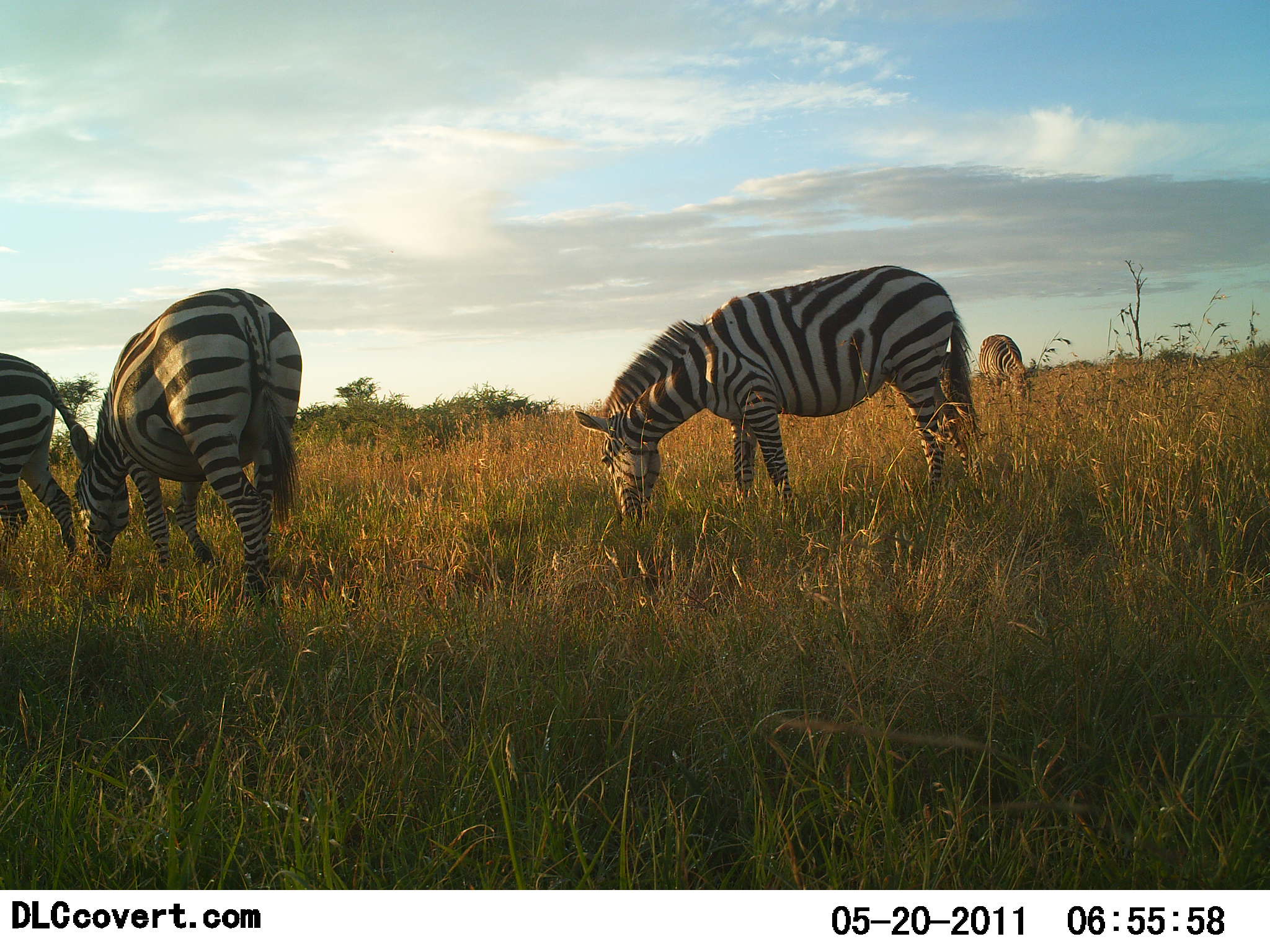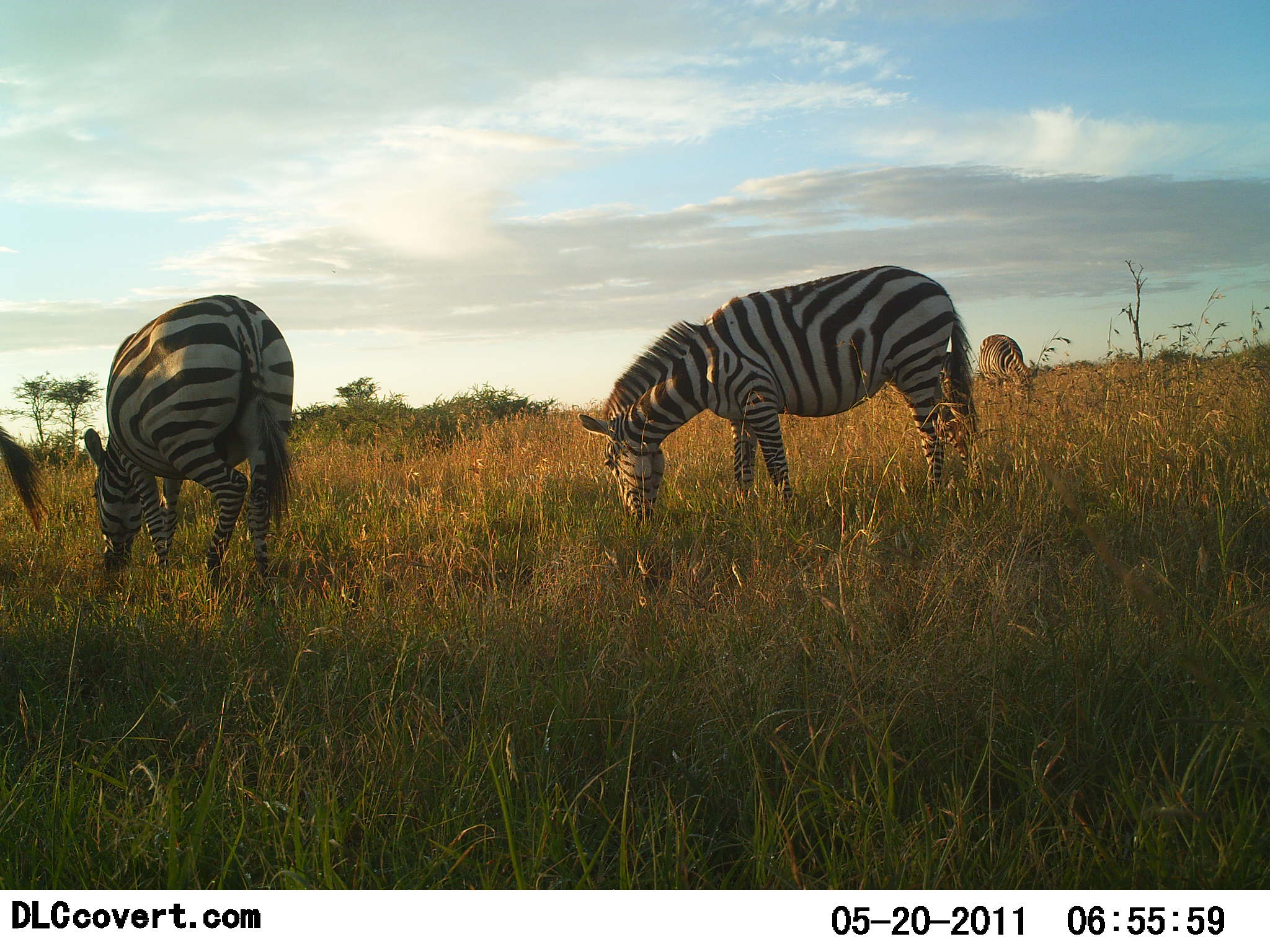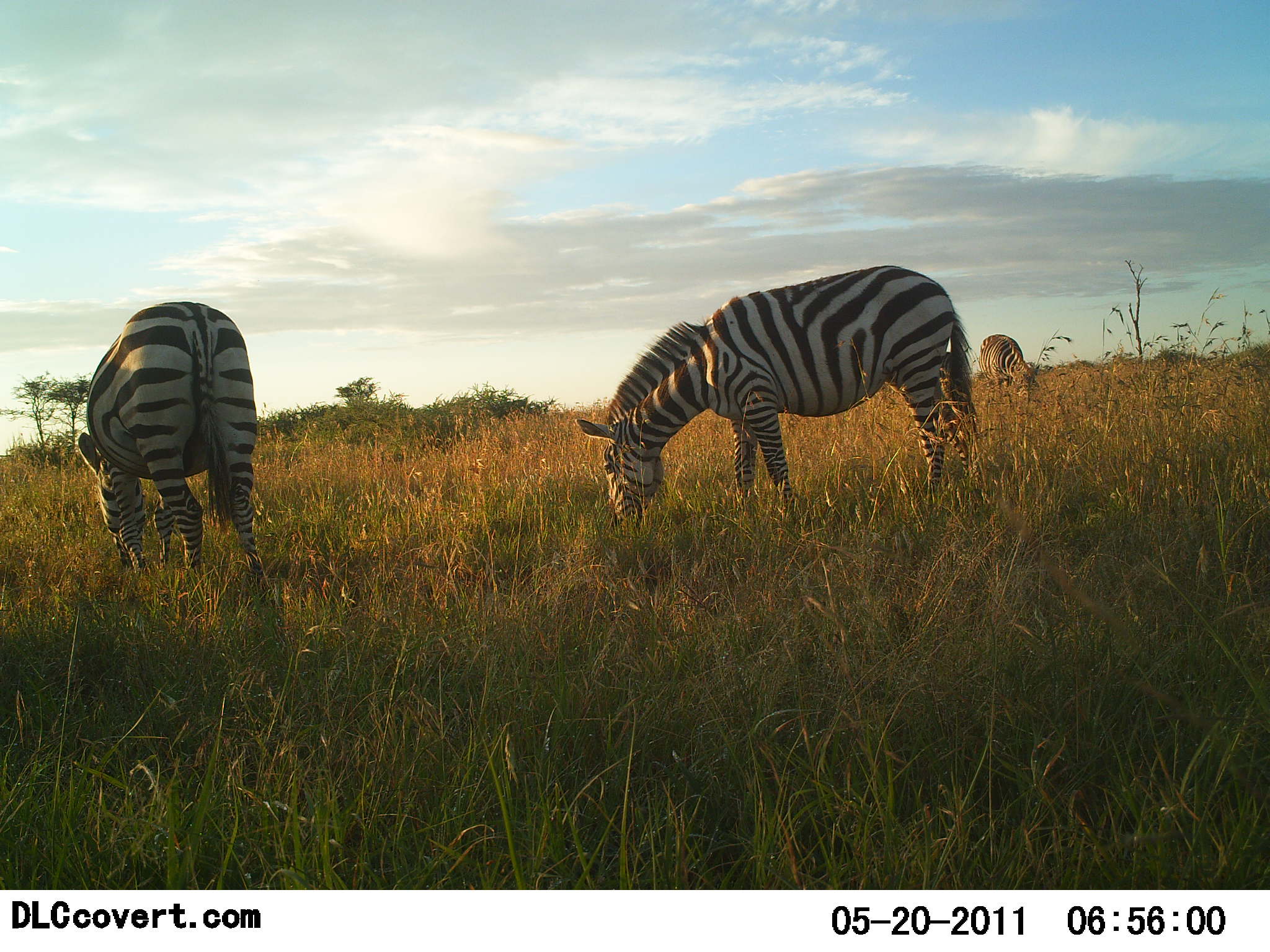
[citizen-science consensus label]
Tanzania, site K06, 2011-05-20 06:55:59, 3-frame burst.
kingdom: Animalia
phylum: Chordata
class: Mammalia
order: Perissodactyla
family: Equidae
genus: Equus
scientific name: Equus quagga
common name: plains zebra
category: zebra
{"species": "zebra (plains zebra) (Equus quagga)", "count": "4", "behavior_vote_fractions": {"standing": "20%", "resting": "0%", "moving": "20%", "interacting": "0%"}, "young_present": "0%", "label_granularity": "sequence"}